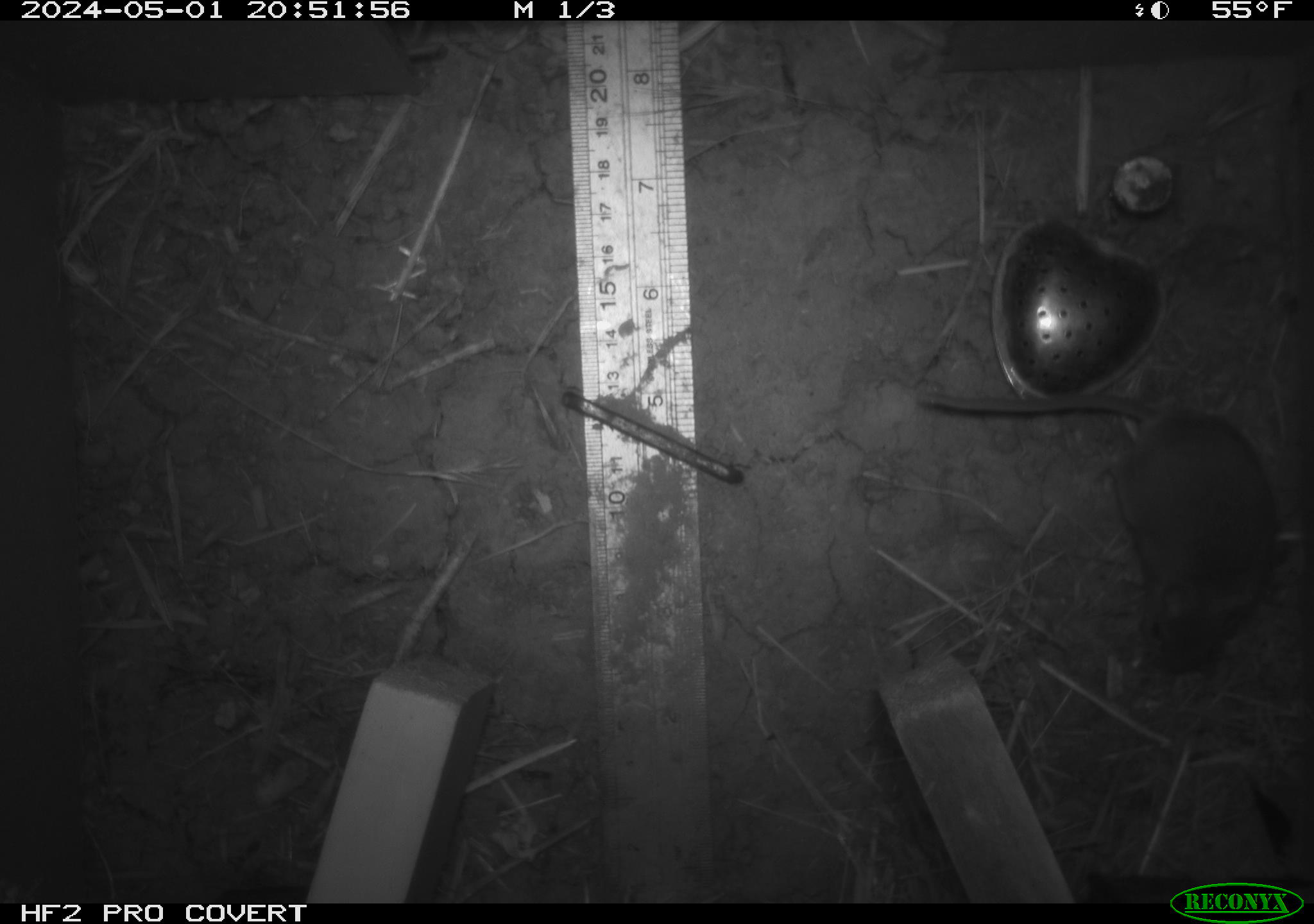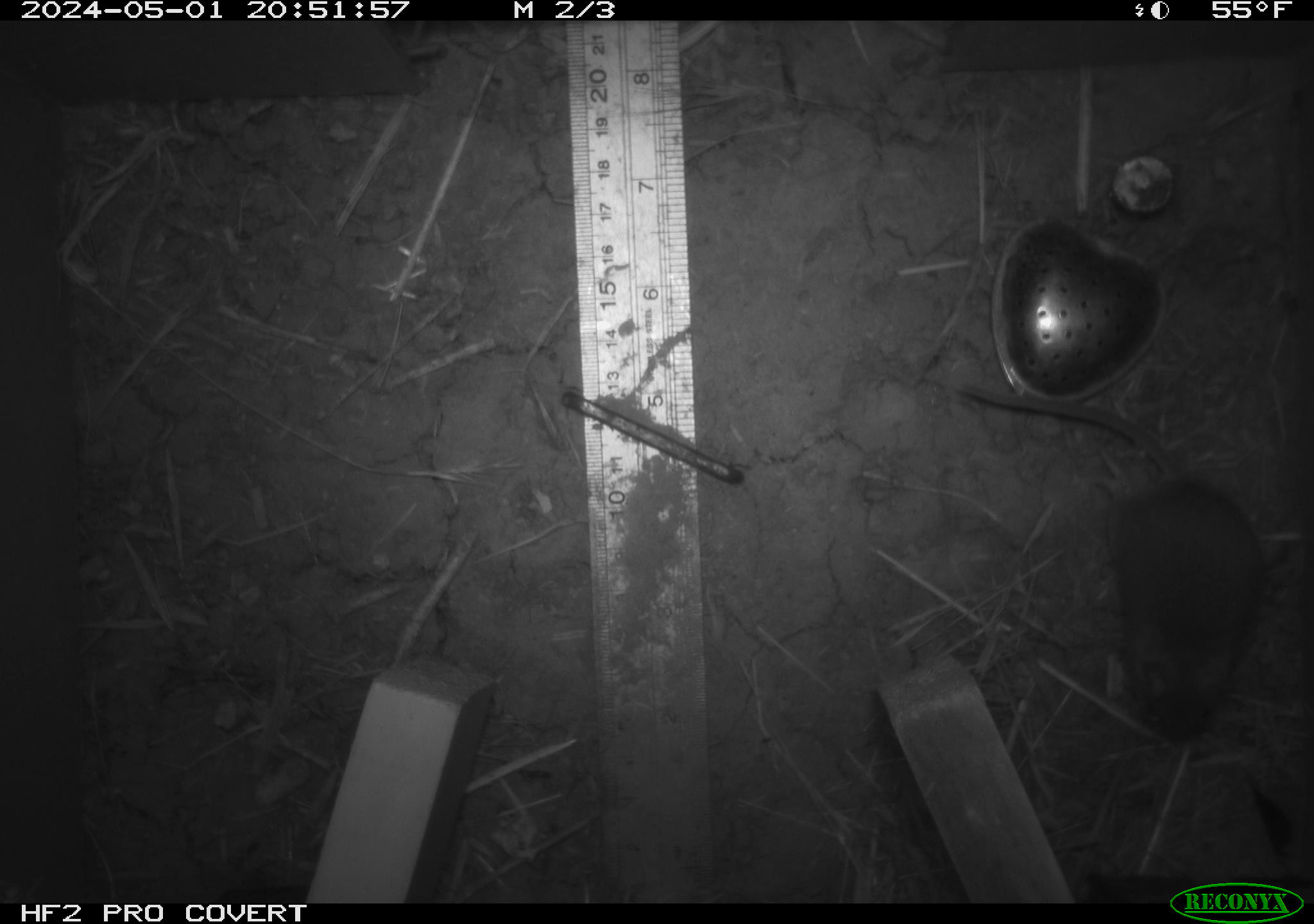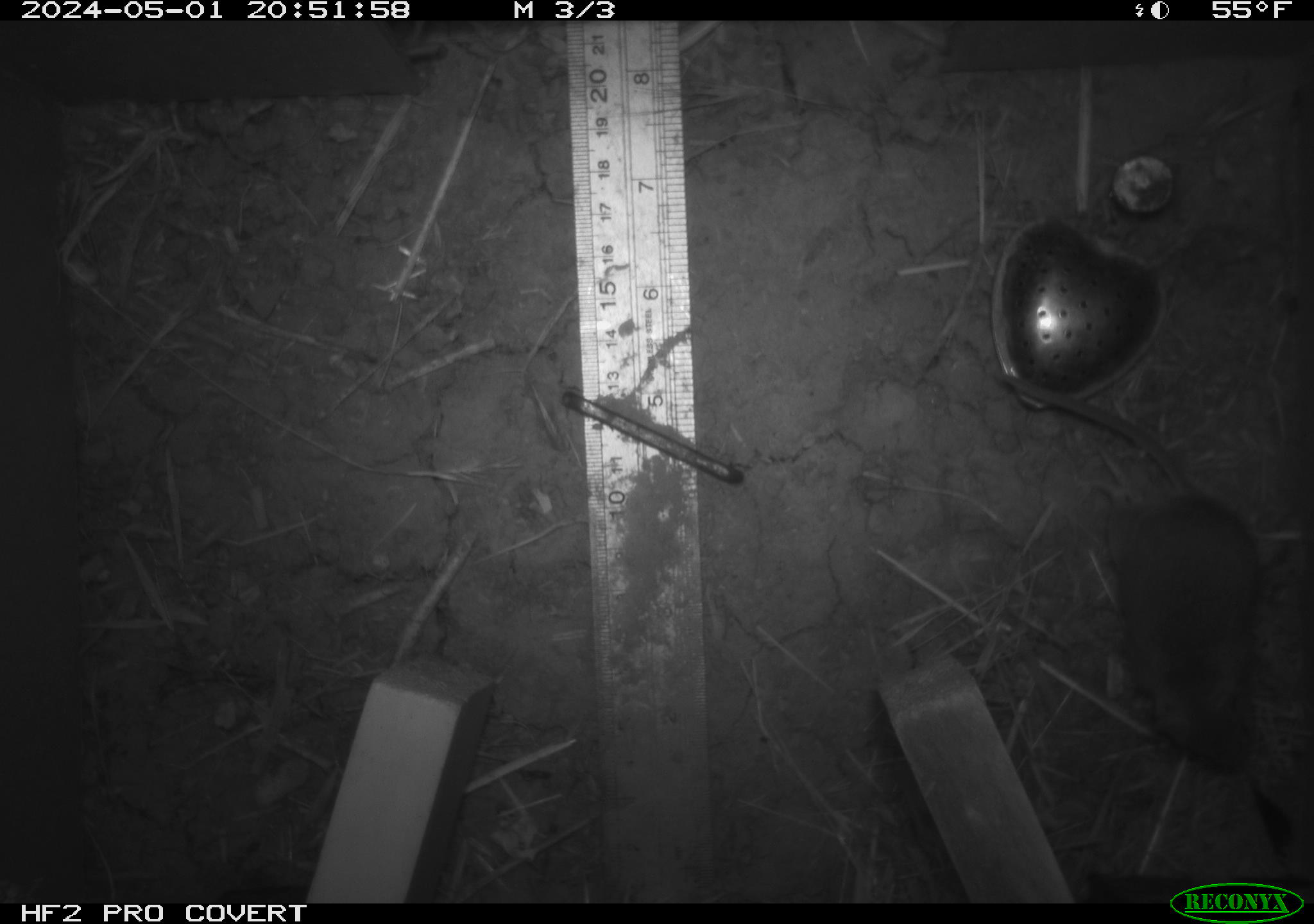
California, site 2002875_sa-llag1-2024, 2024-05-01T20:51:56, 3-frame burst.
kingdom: Animalia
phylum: Chordata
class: Mammalia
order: Rodentia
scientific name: Rodentia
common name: mouse species